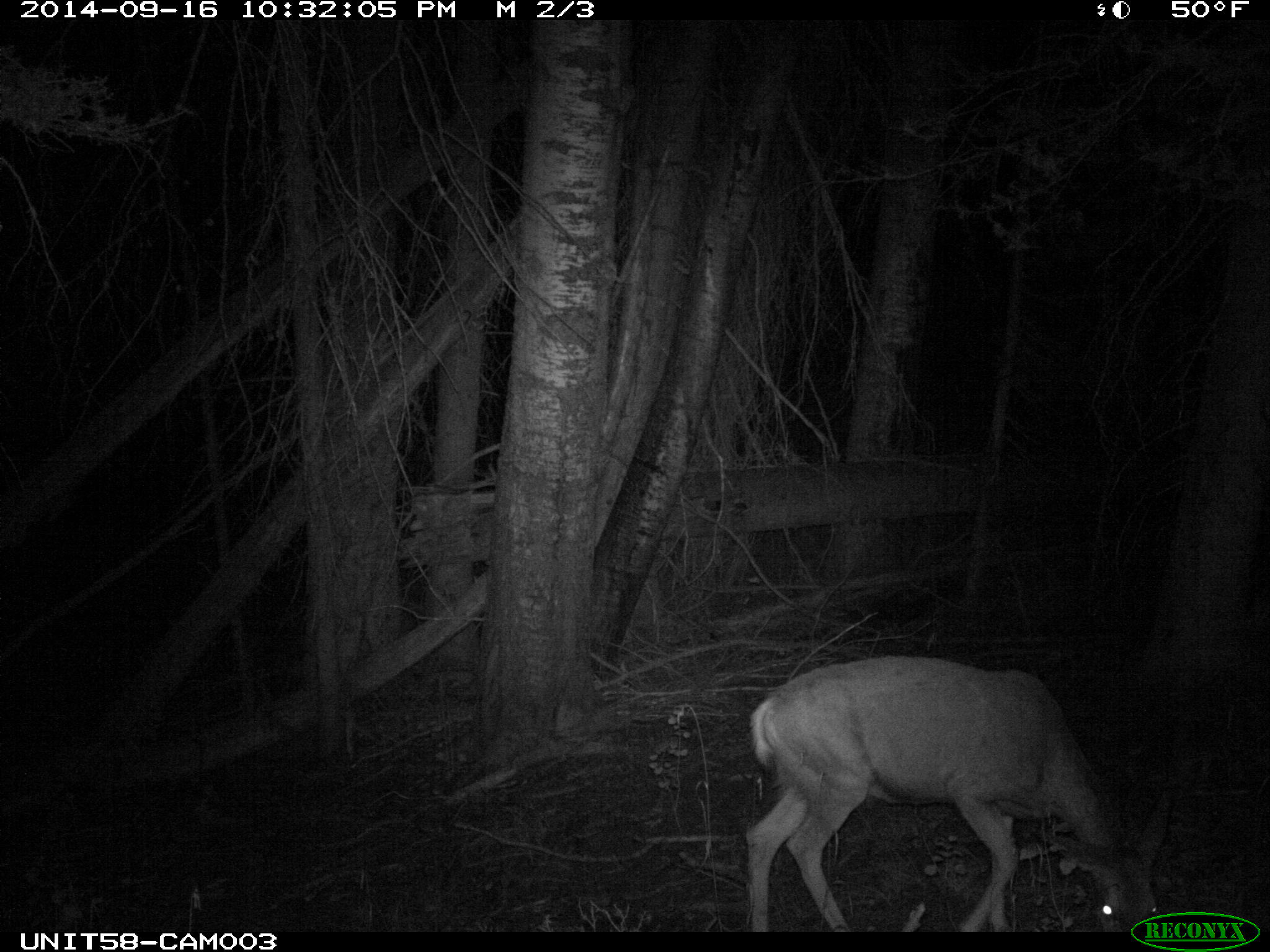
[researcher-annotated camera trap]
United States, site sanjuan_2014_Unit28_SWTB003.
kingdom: Animalia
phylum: Chordata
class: Mammalia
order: Artiodactyla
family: Cervidae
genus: Odocoileus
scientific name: Odocoileus hemionus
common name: mule deer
Odocoileus hemionus (mule deer).